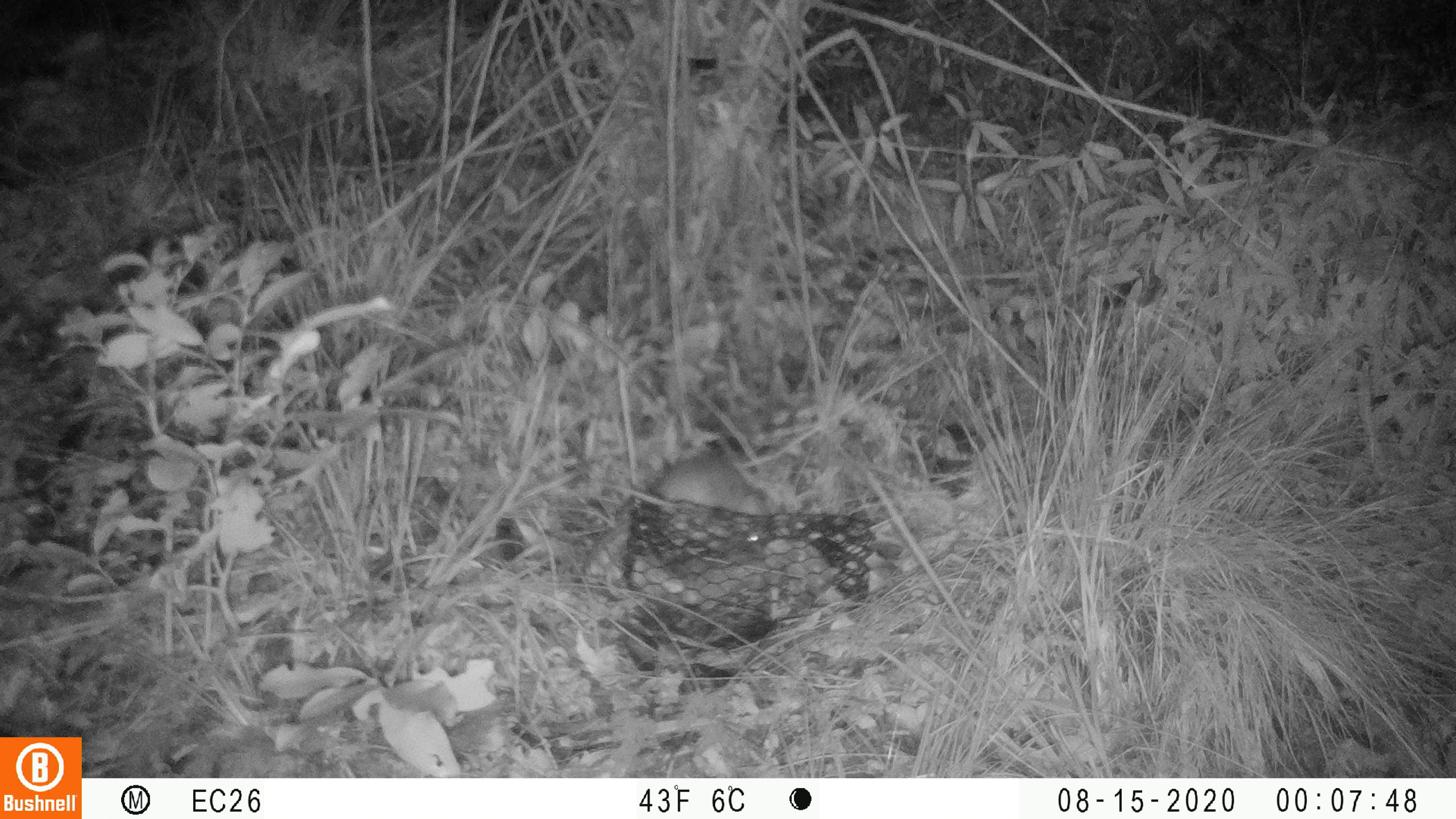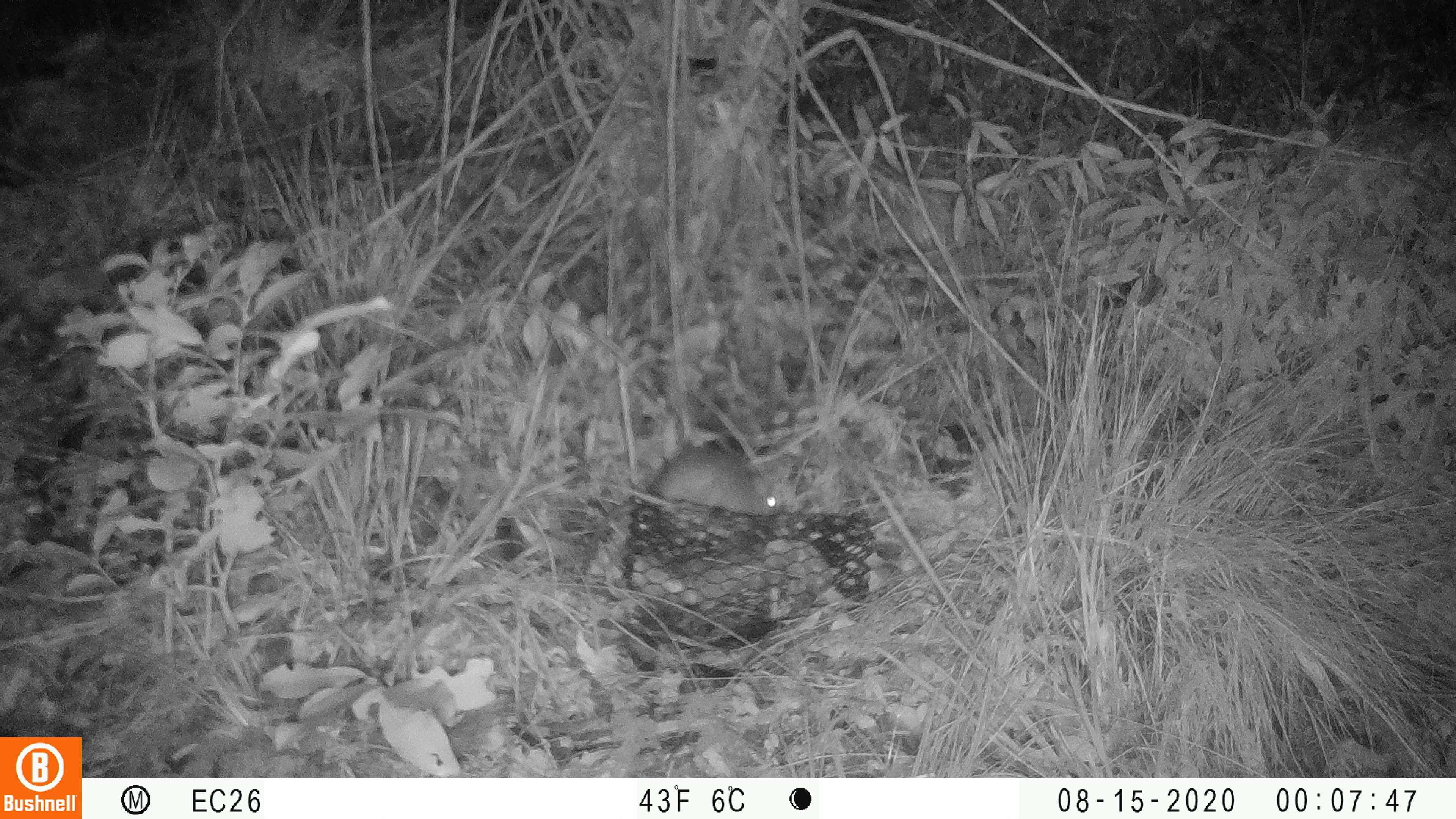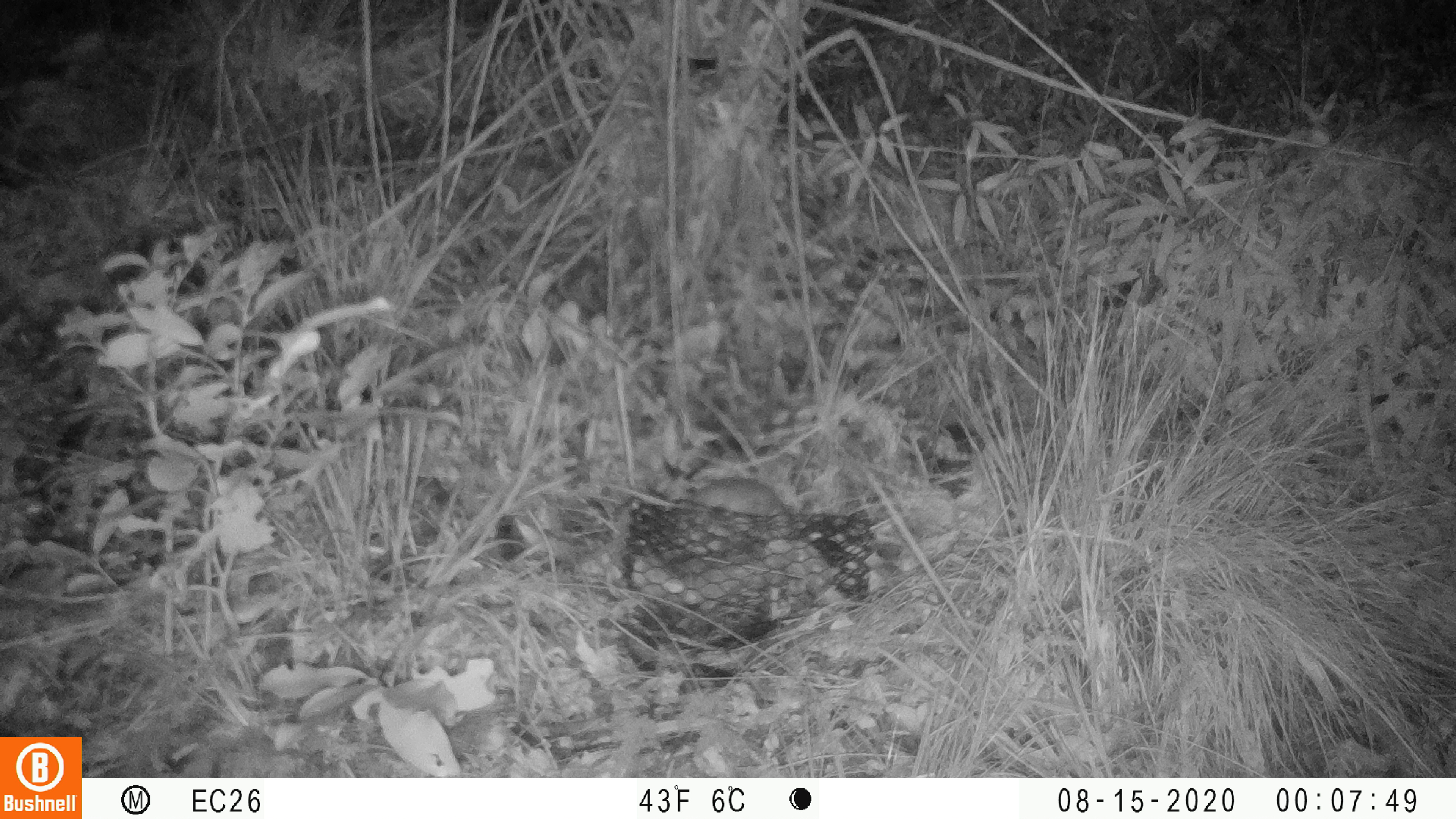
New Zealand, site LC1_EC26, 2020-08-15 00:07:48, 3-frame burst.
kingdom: Animalia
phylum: Chordata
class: Mammalia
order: Rodentia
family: Muridae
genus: Rattus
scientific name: Rattus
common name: rat